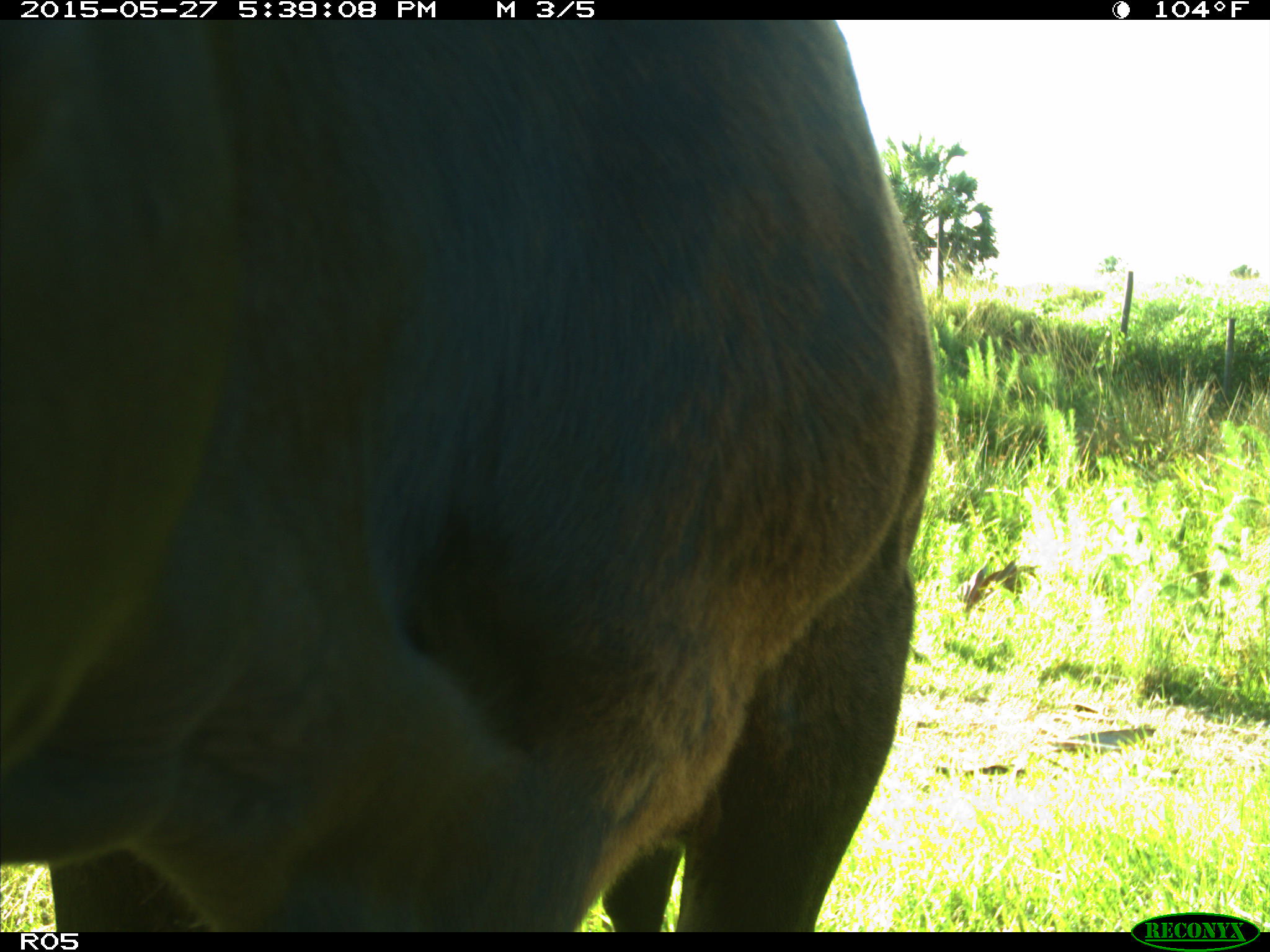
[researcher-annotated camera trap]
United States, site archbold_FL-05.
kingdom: Animalia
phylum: Chordata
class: Mammalia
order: Artiodactyla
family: Bovidae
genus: Bos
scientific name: Bos taurus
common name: domestic cow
Bos taurus (domestic cow).